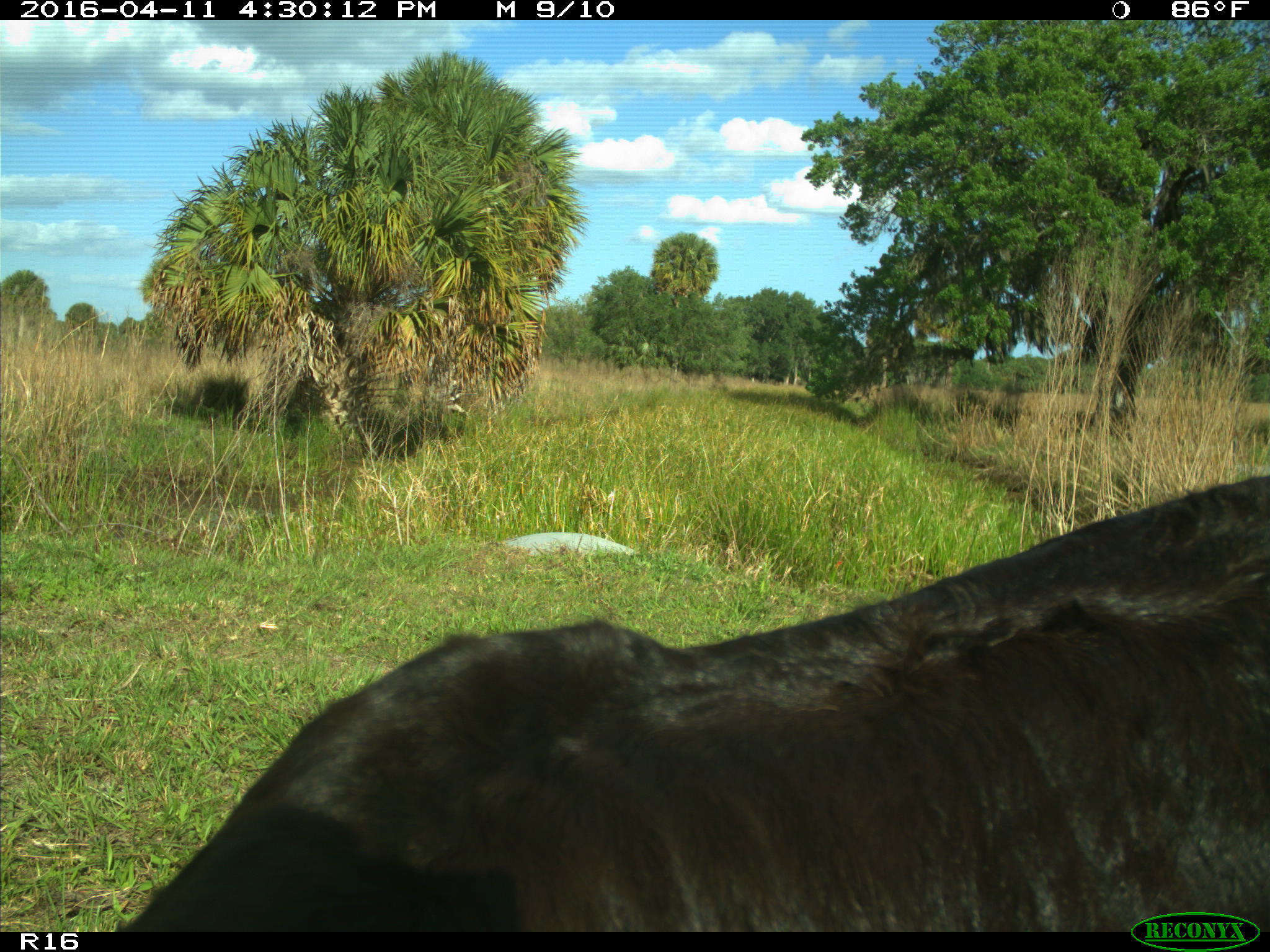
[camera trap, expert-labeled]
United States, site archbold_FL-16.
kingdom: Animalia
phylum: Chordata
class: Mammalia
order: Artiodactyla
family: Bovidae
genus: Bos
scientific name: Bos taurus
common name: domestic cow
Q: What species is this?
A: Bos taurus (domestic cow).